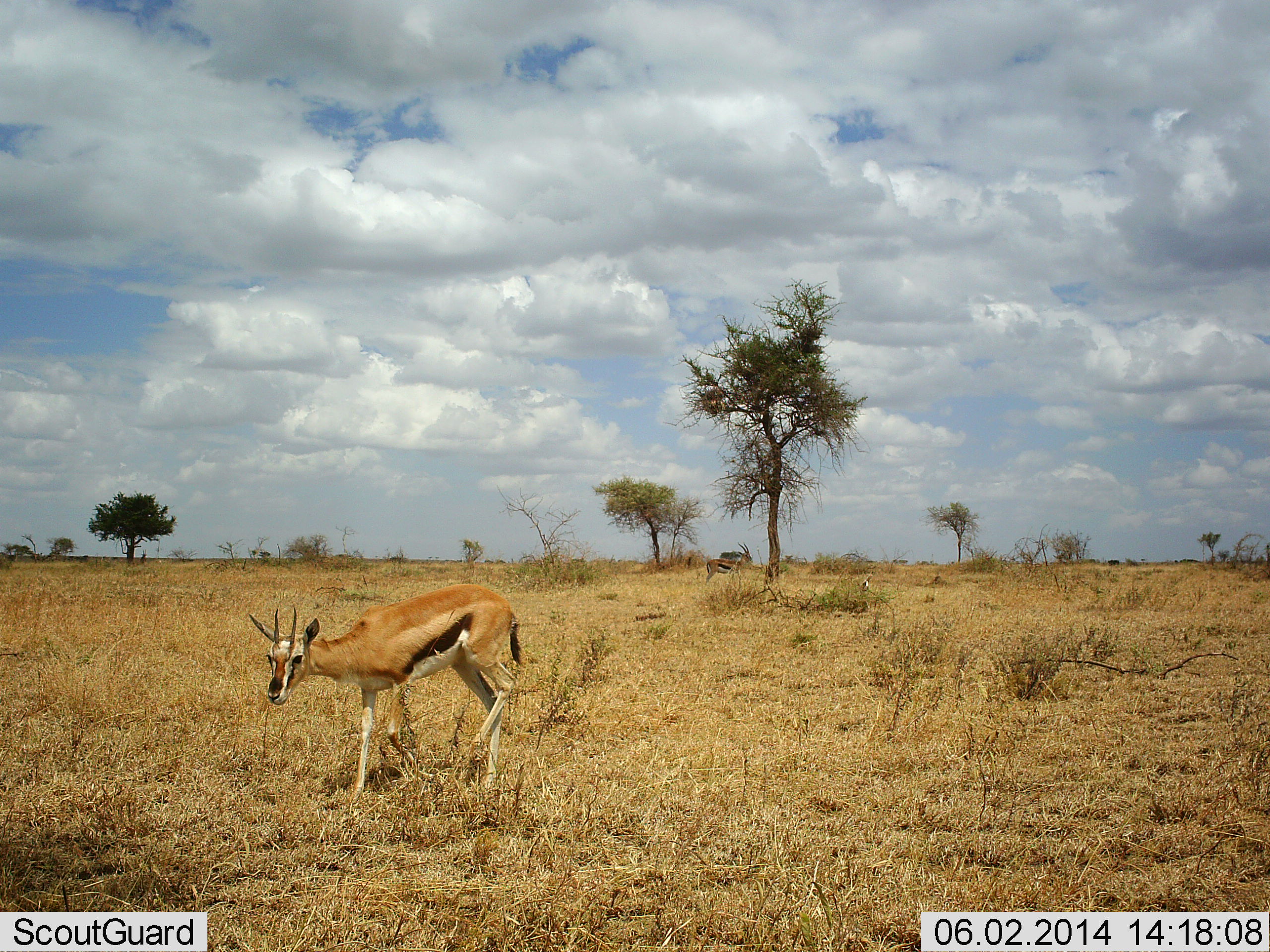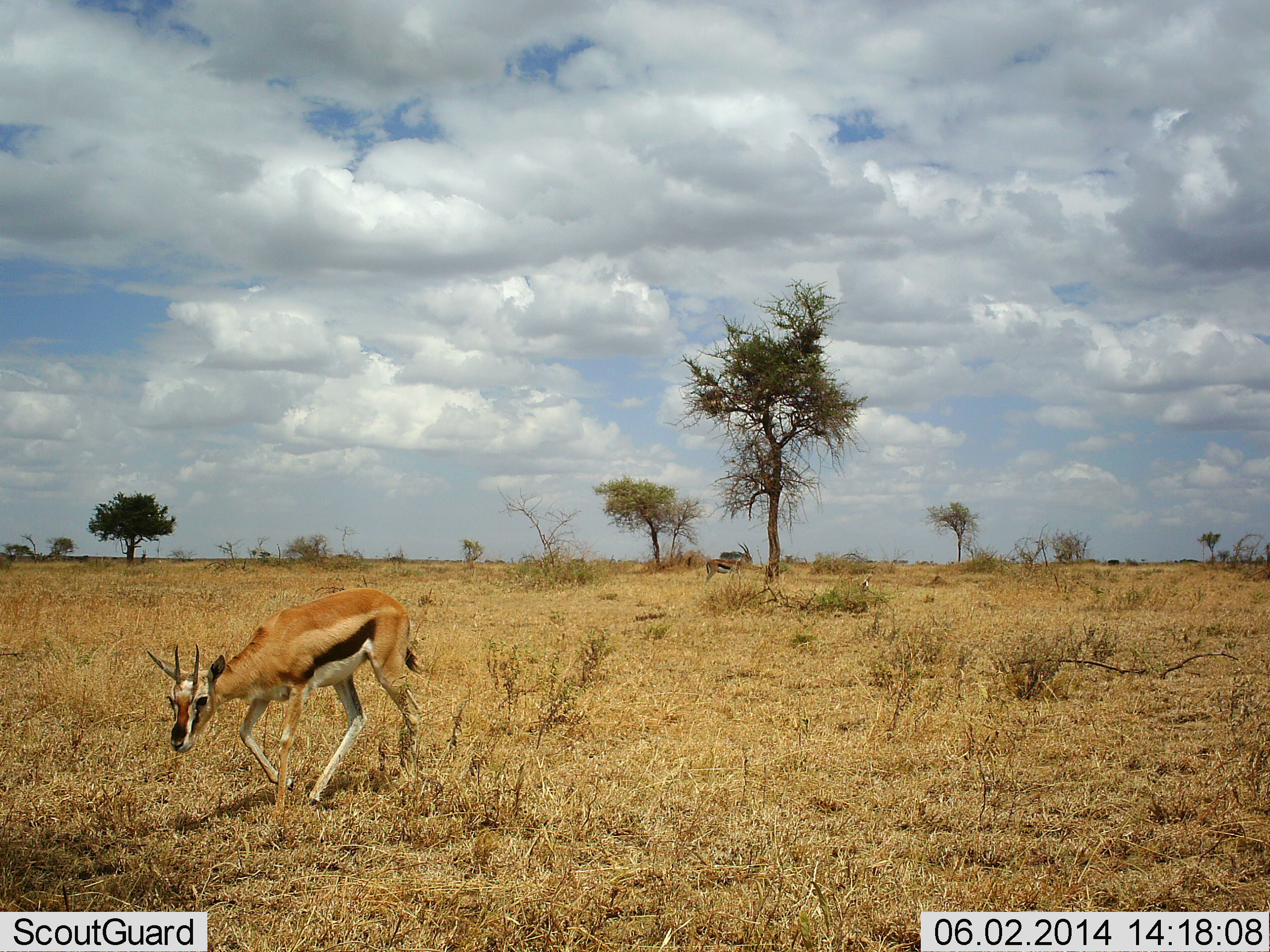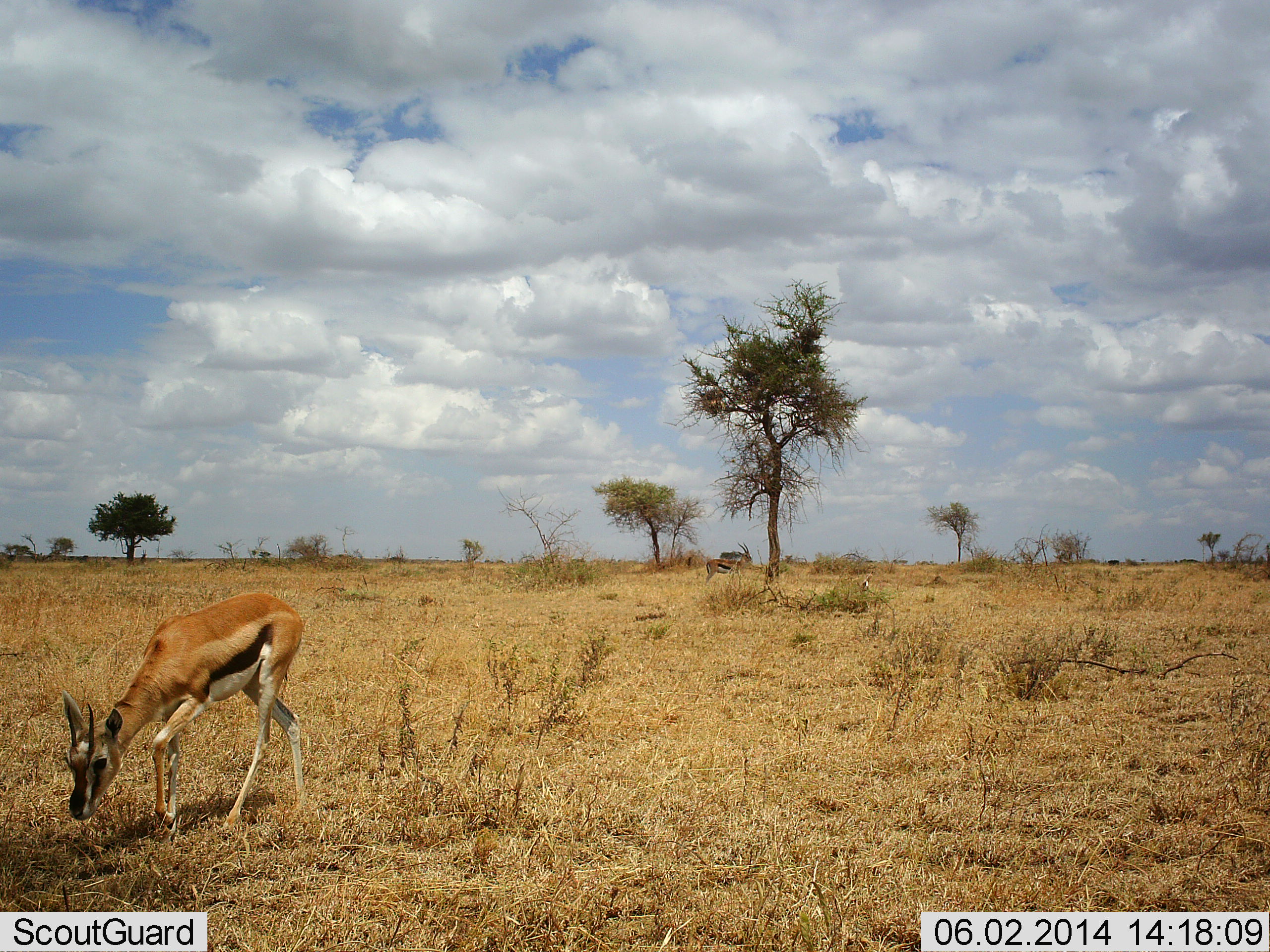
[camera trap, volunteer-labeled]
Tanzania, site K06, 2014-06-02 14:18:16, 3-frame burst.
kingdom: Animalia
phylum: Chordata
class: Mammalia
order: Artiodactyla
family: Bovidae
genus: Eudorcas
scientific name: Eudorcas thomsonii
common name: thomson's gazelle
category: gazellethomsons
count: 1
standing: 40%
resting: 10%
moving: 90%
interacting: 0%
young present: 0%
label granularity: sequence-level